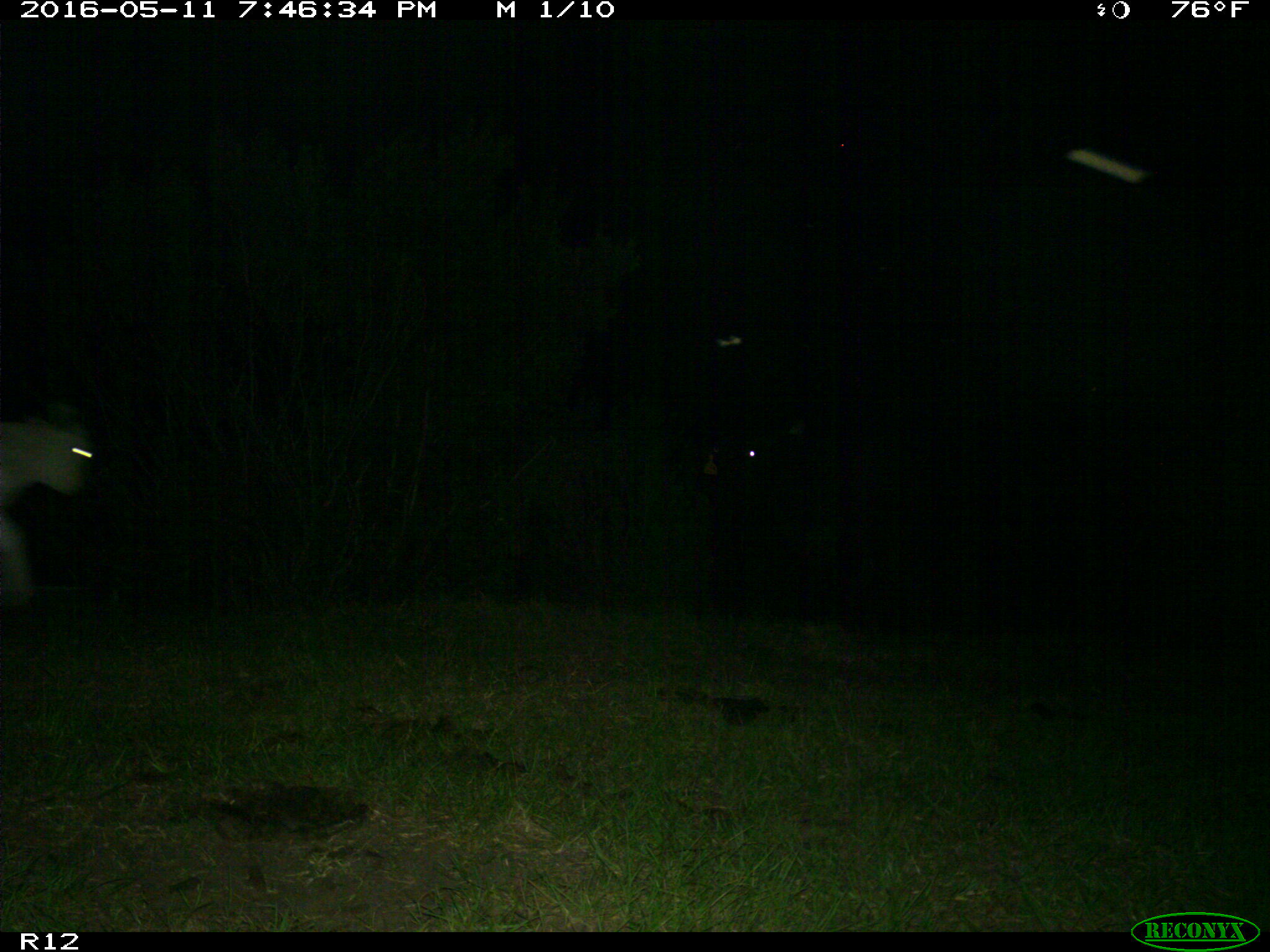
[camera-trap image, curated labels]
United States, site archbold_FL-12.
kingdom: Animalia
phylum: Chordata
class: Mammalia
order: Artiodactyla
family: Bovidae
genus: Bos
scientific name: Bos taurus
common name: domestic cow